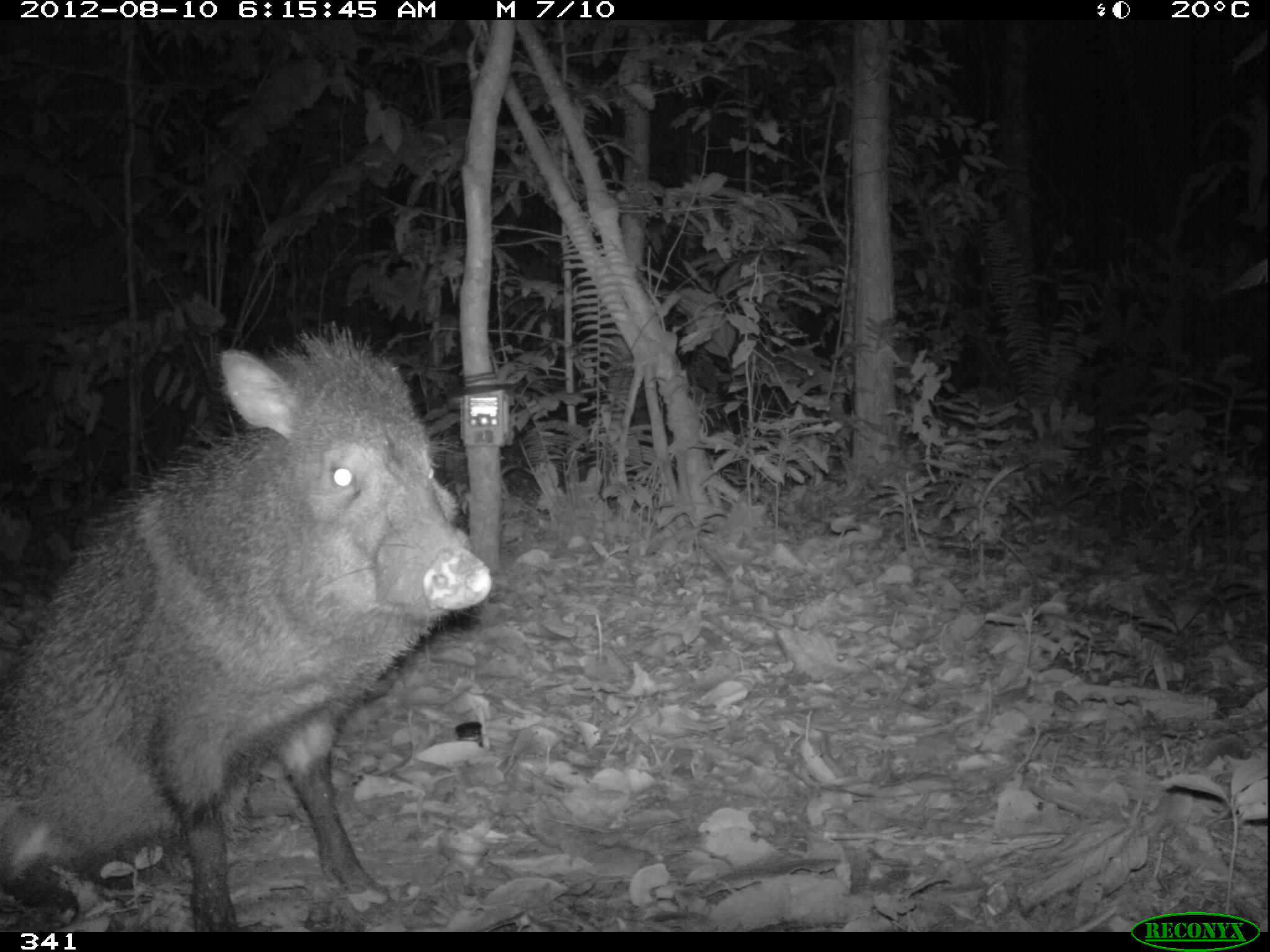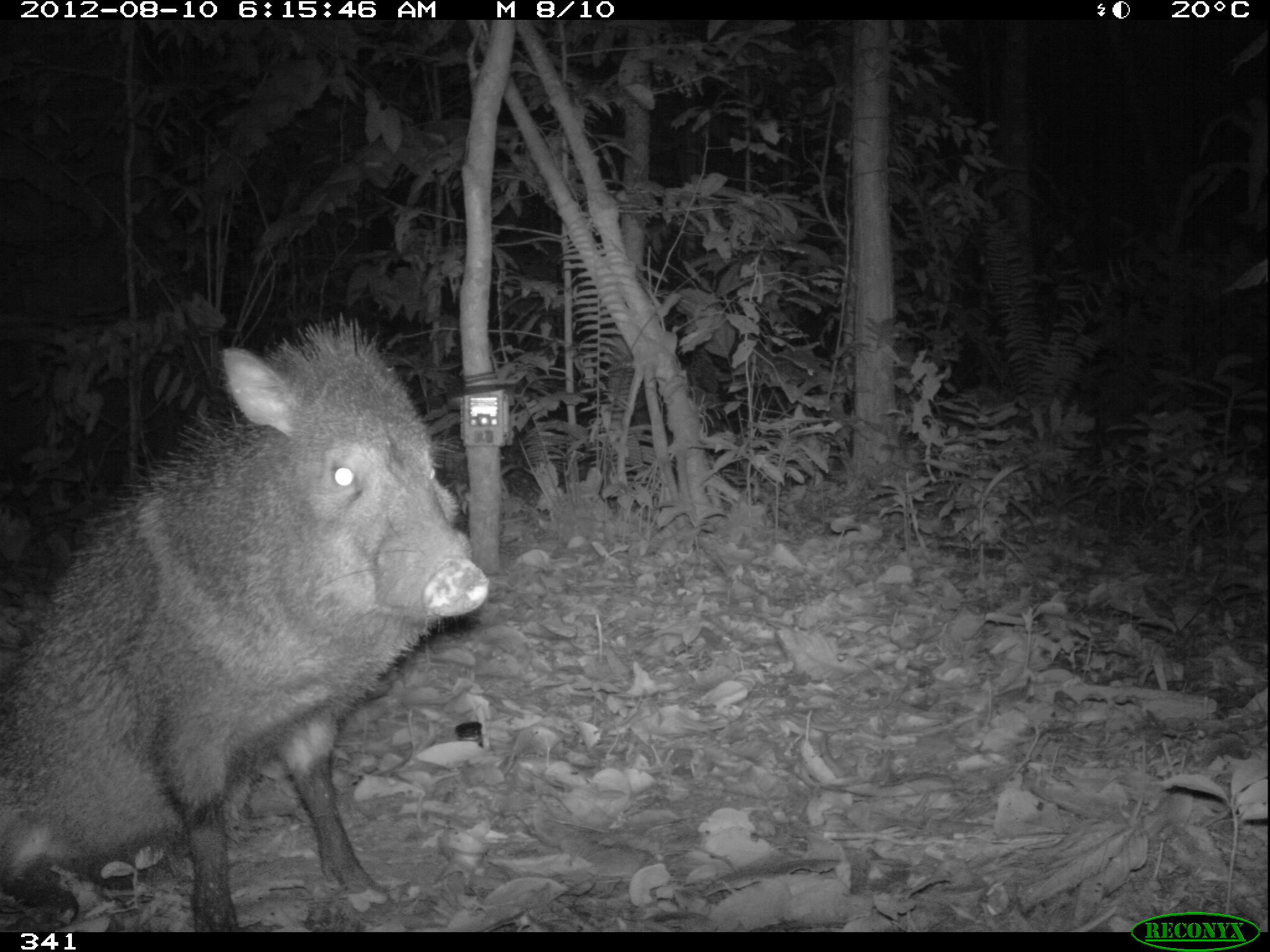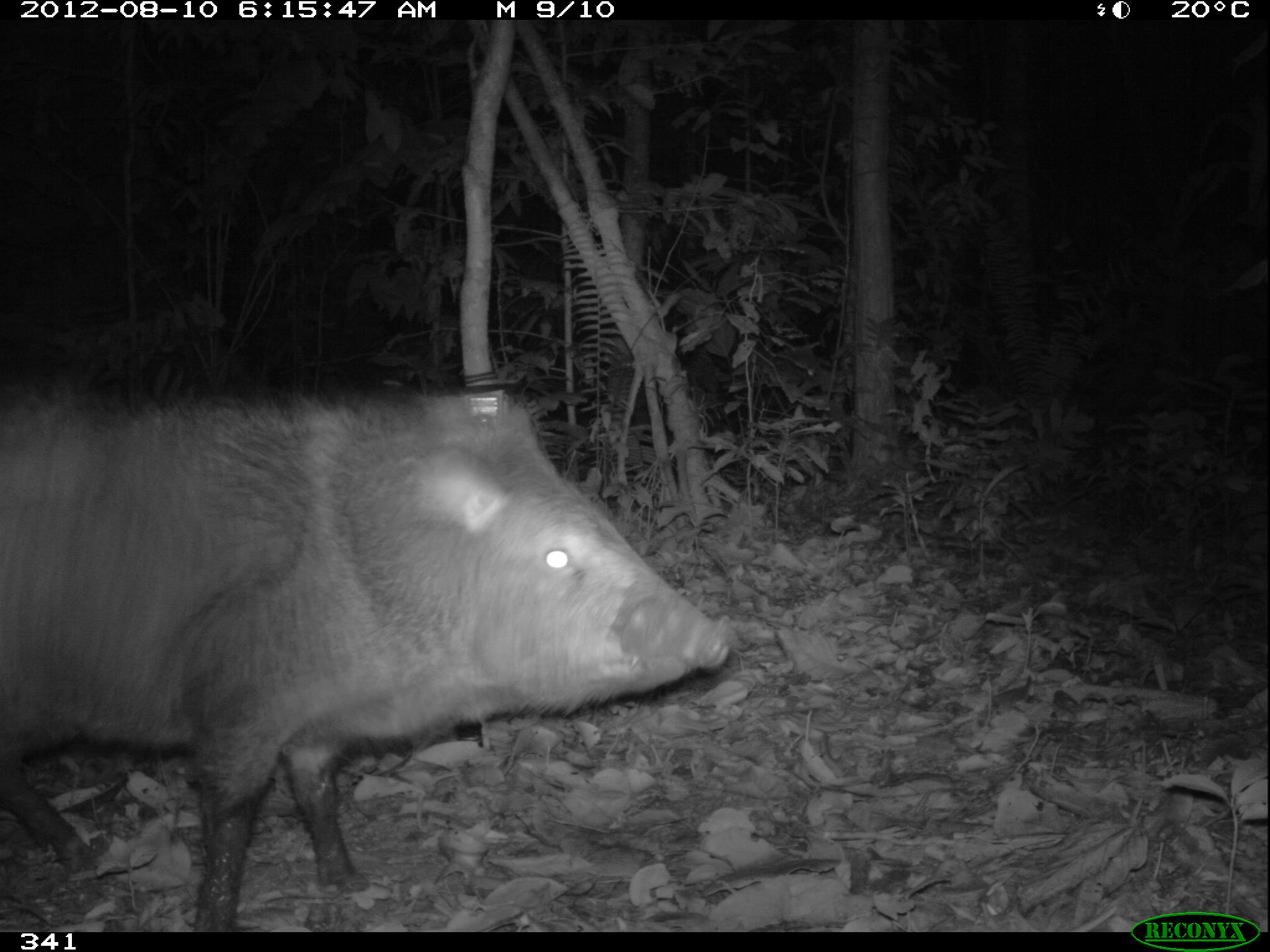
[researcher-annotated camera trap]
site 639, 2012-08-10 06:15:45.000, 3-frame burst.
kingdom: Animalia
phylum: Chordata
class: Mammalia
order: Artiodactyla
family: Tayassuidae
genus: Pecari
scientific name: Pecari tajacu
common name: collared peccary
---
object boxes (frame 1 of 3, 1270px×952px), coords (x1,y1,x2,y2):
pecari tajacu: (2,323,491,932)